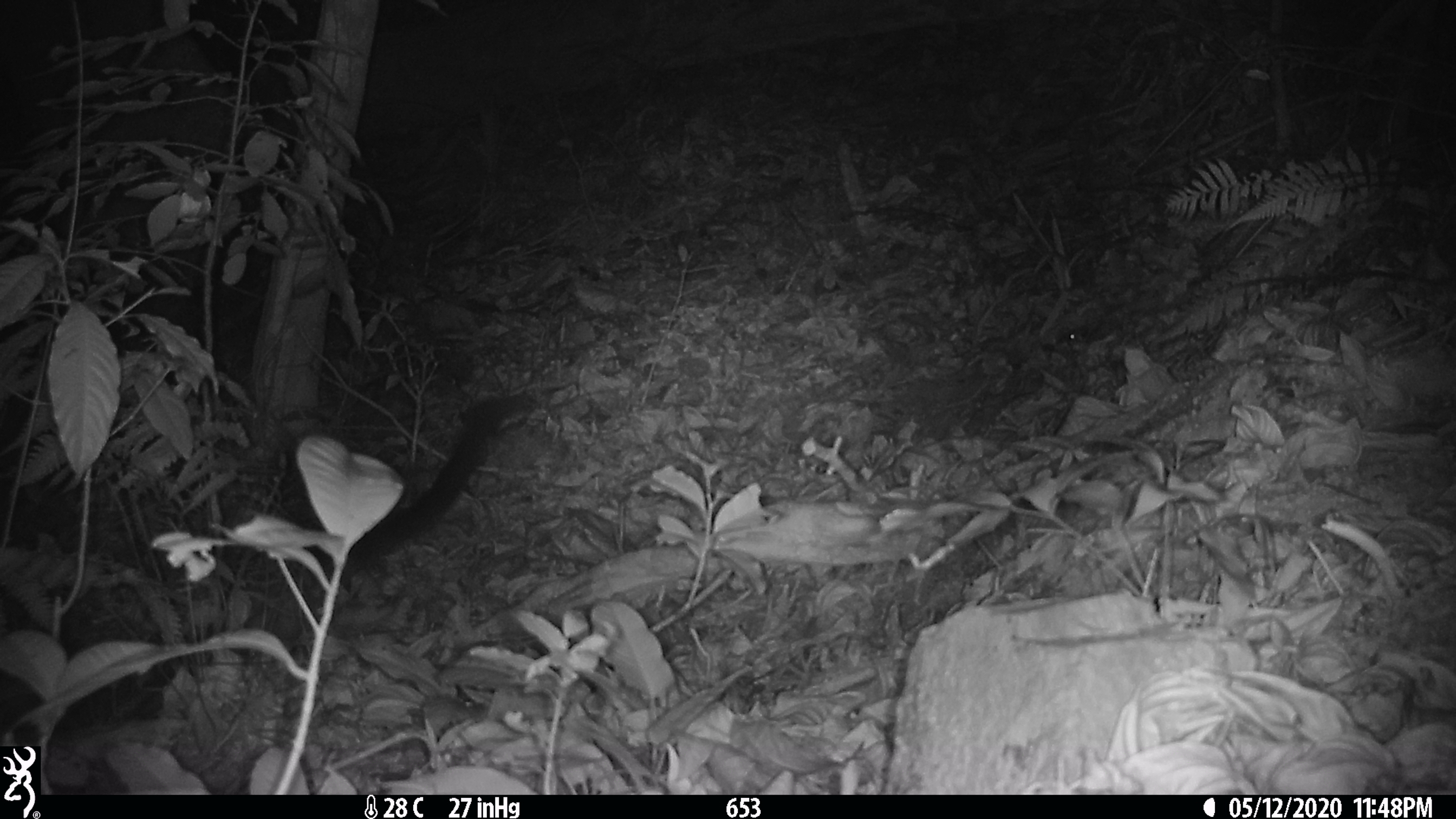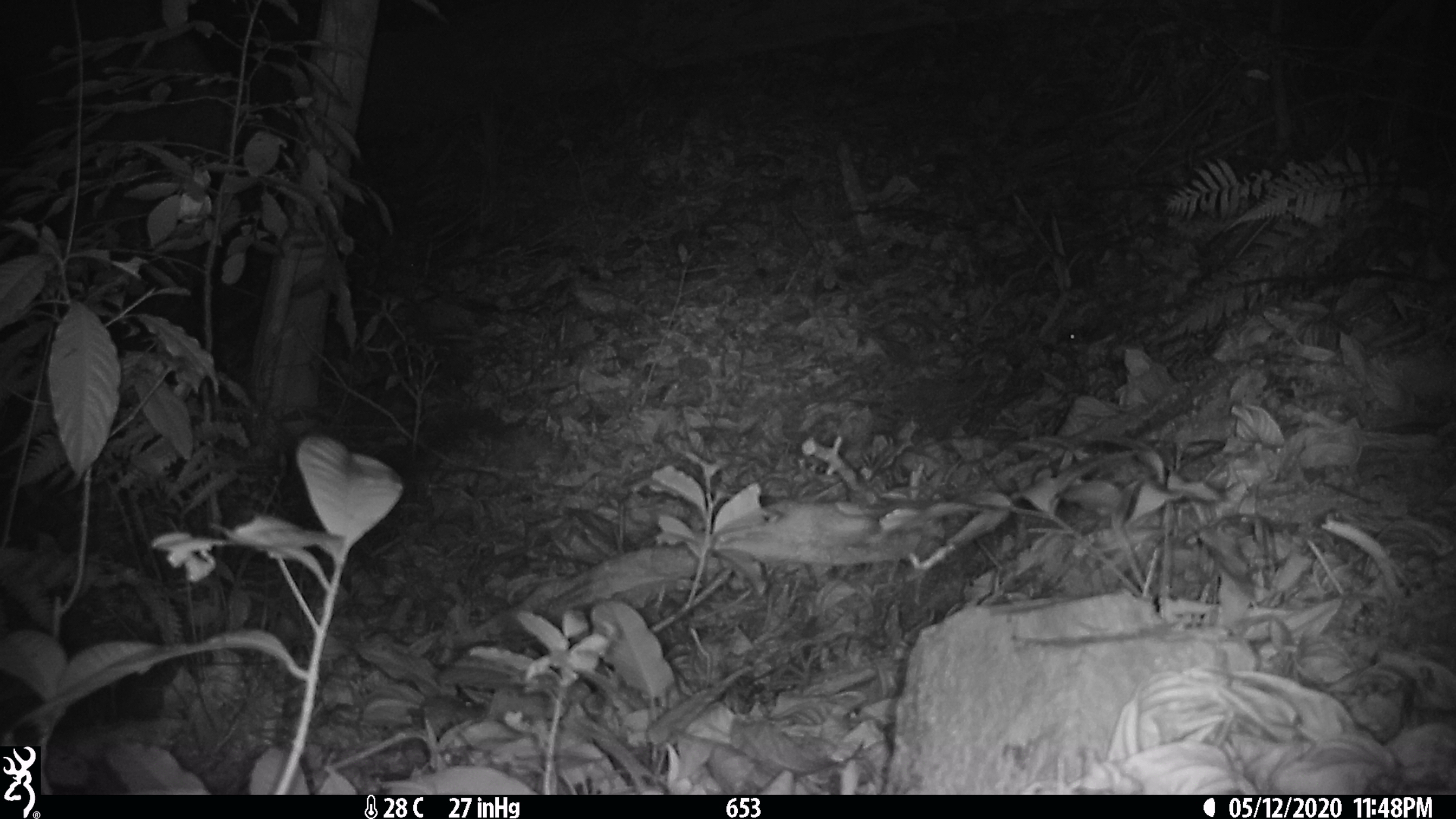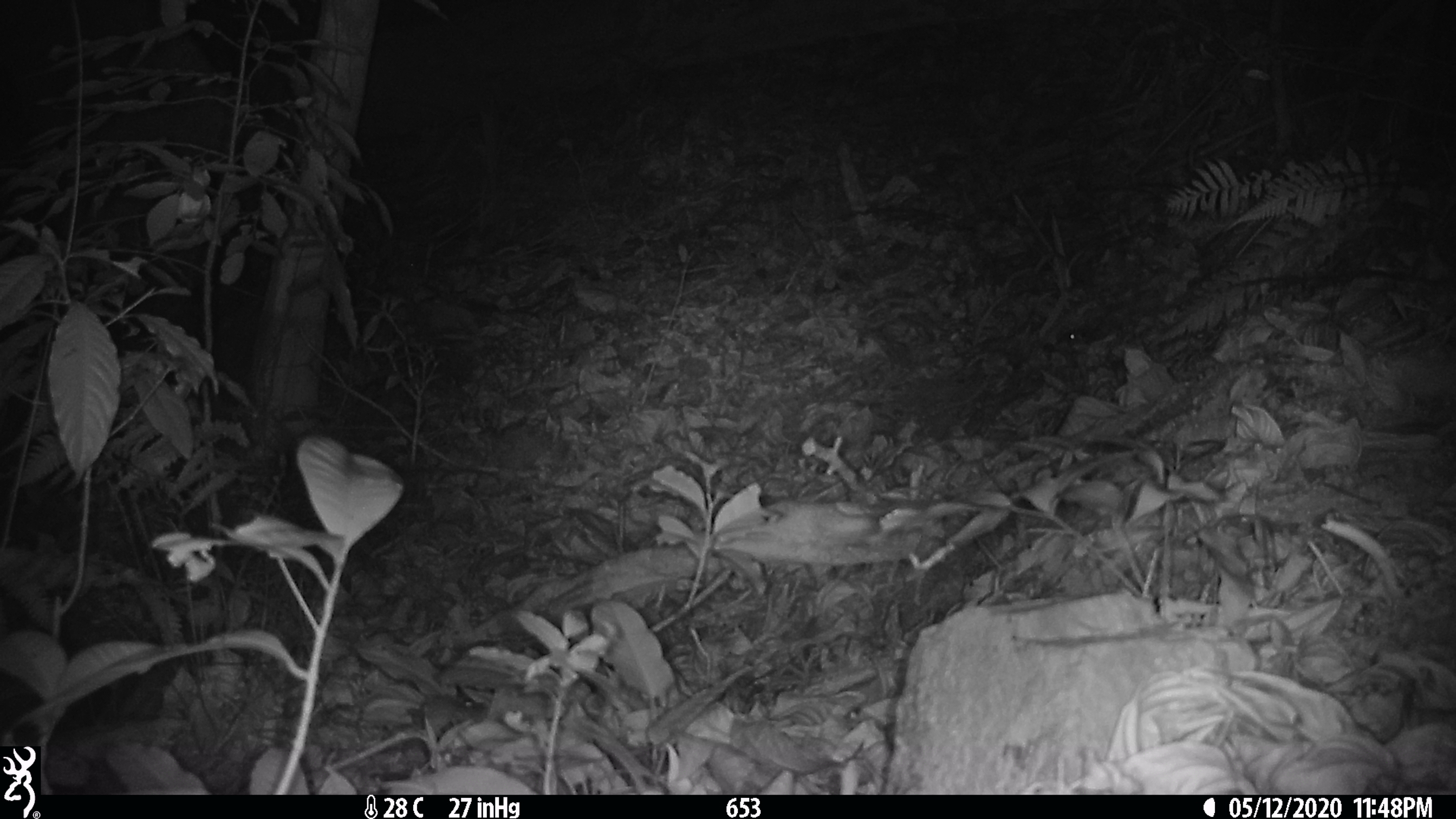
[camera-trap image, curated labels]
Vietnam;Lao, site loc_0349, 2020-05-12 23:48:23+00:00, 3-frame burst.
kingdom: Animalia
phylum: Chordata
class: Mammalia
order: Carnivora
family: Viverridae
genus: Paradoxurus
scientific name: Paradoxurus hermaphroditus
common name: common palm civet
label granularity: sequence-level